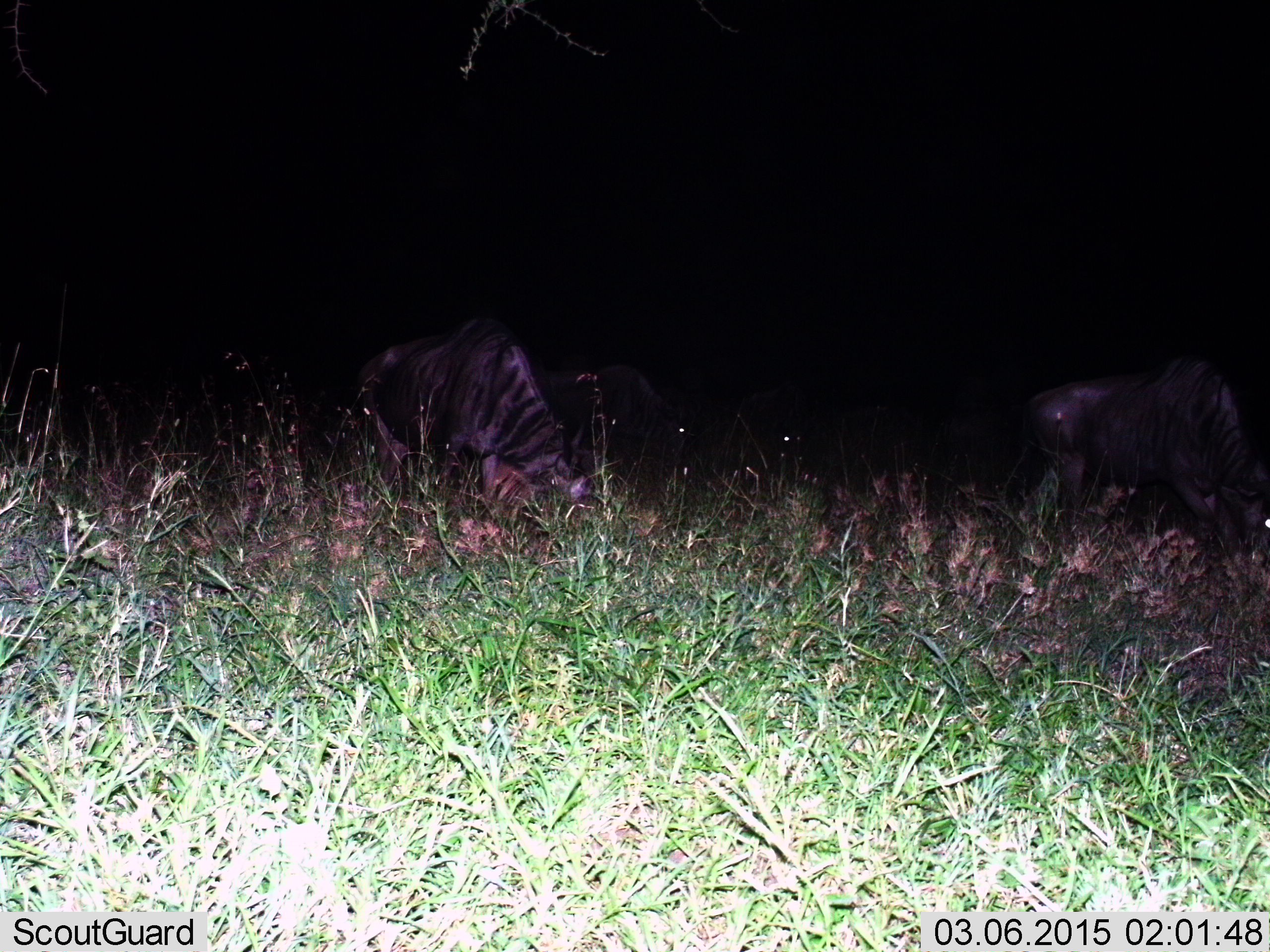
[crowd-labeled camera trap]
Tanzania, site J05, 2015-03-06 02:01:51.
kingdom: Animalia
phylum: Chordata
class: Mammalia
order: Artiodactyla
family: Bovidae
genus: Connochaetes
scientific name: Connochaetes taurinus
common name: blue wildebeest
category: wildebeest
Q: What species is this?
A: Wildebeest (blue wildebeest) (Connochaetes taurinus).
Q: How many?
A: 4.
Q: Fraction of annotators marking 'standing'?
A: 40%.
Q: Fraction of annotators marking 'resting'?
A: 0%.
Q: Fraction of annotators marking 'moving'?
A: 0%.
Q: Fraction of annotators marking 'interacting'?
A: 0%.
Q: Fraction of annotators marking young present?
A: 0%.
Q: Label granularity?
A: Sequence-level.